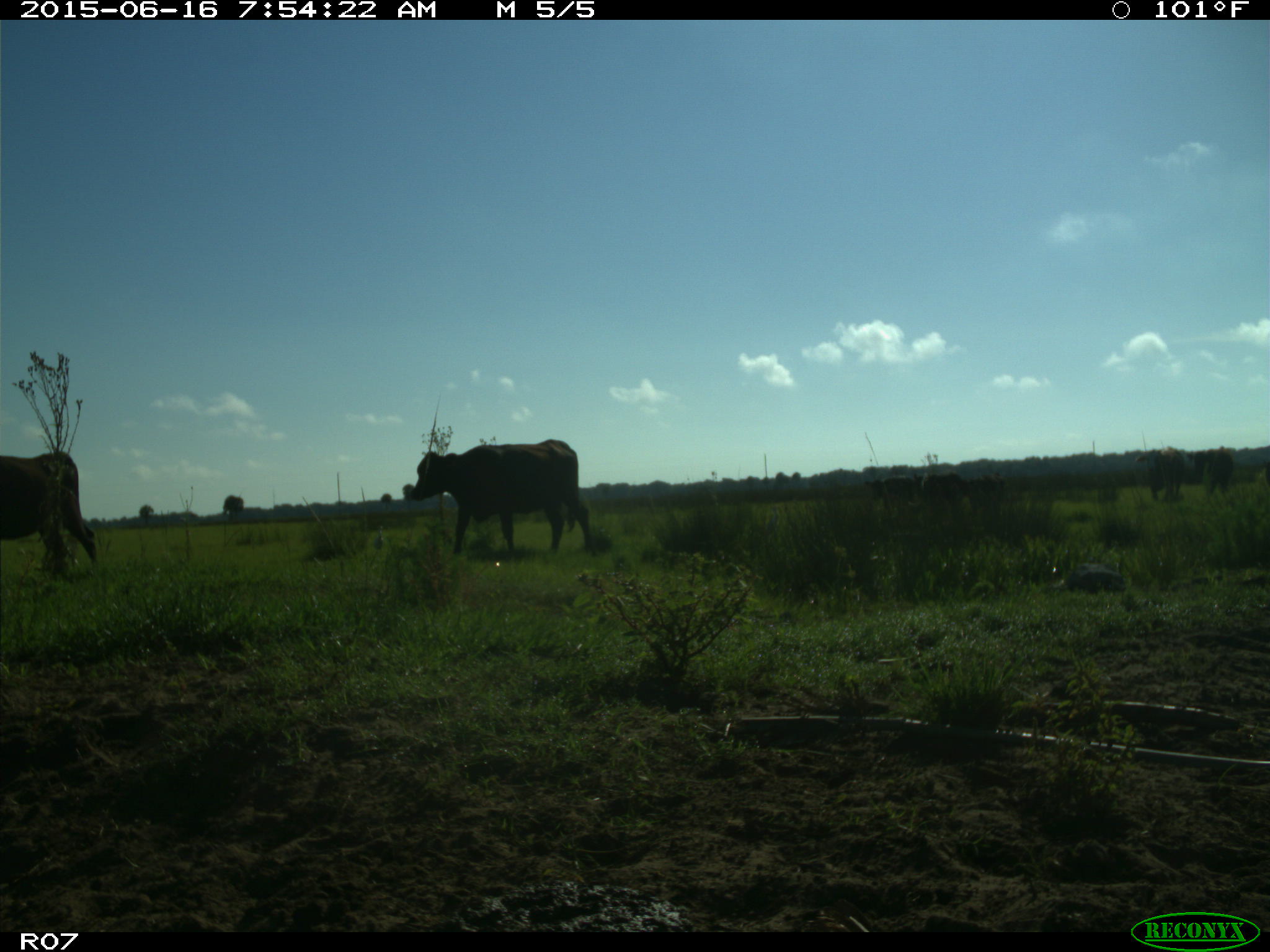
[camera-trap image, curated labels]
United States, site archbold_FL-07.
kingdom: Animalia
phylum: Chordata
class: Mammalia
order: Artiodactyla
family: Bovidae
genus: Bos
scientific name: Bos taurus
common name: domestic cow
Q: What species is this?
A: Bos taurus (domestic cow).